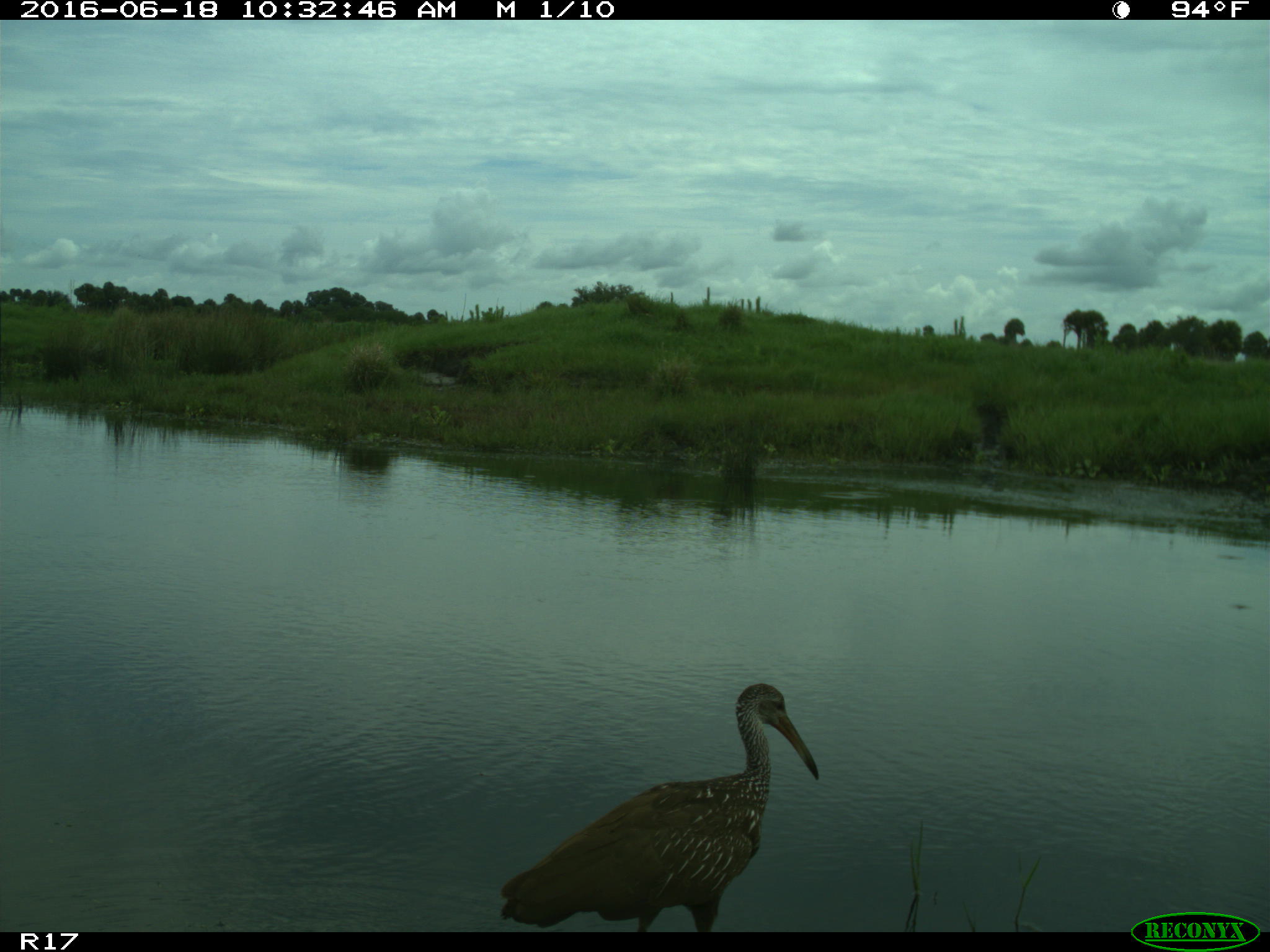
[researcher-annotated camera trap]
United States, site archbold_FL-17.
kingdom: Animalia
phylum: Chordata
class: Aves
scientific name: Aves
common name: birds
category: unidentified bird